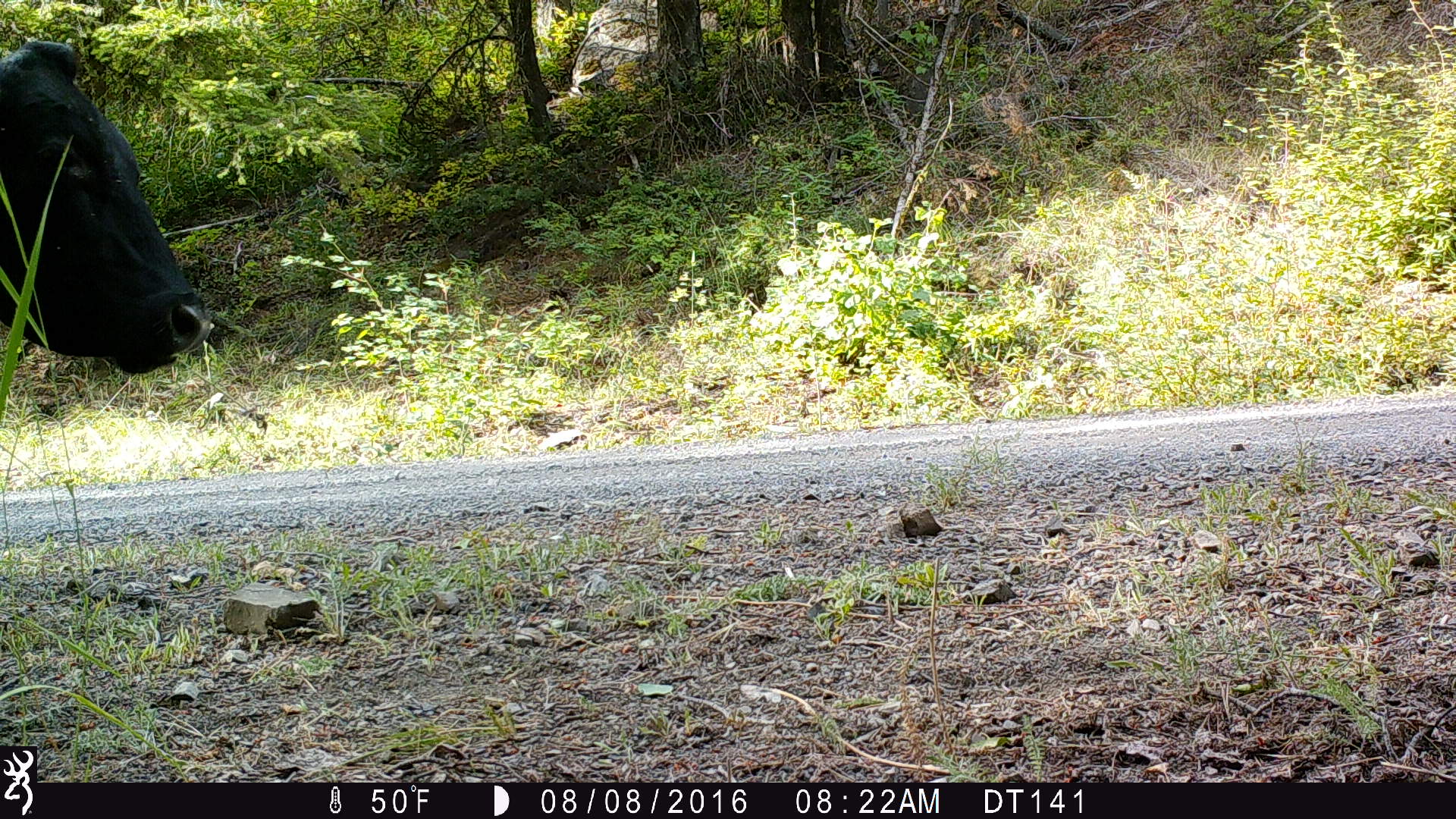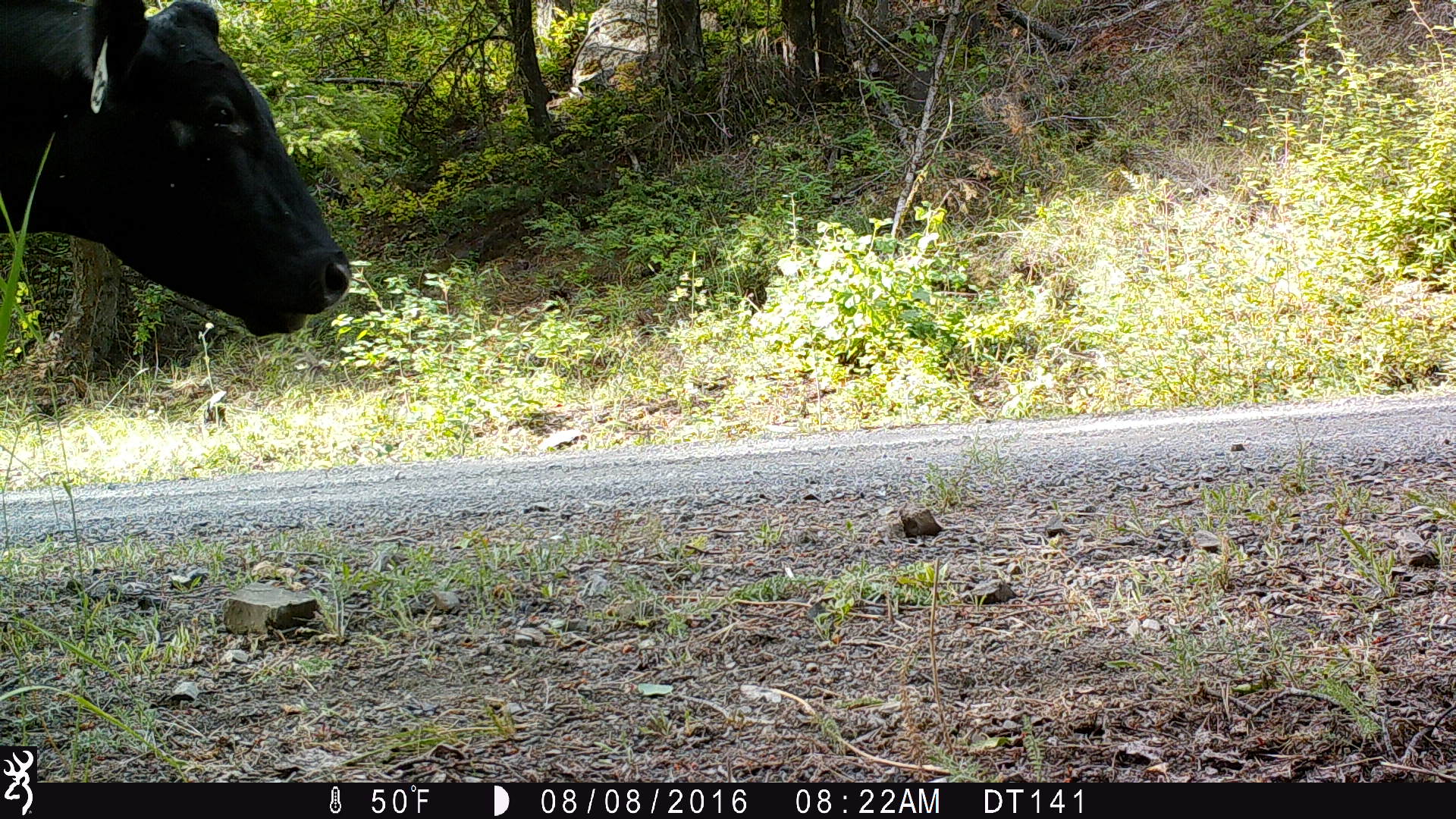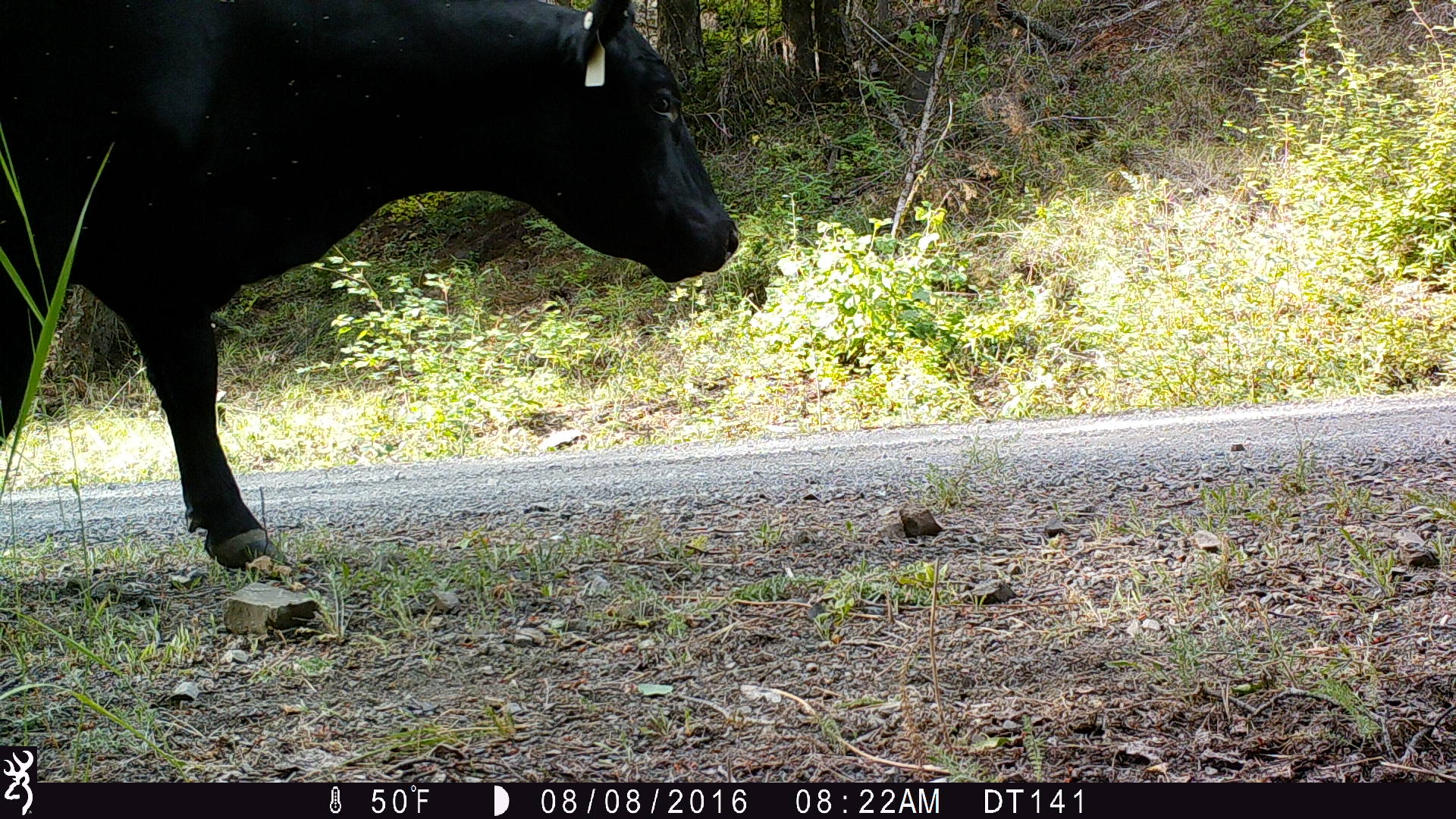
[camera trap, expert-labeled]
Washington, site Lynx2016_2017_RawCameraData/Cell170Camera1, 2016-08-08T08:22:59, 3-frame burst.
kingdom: Animalia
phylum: Chordata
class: Mammalia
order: Artiodactyla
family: Bovidae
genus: Bos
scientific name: Bos taurus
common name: domestic cattle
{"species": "domestic cattle (Bos taurus)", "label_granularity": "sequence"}